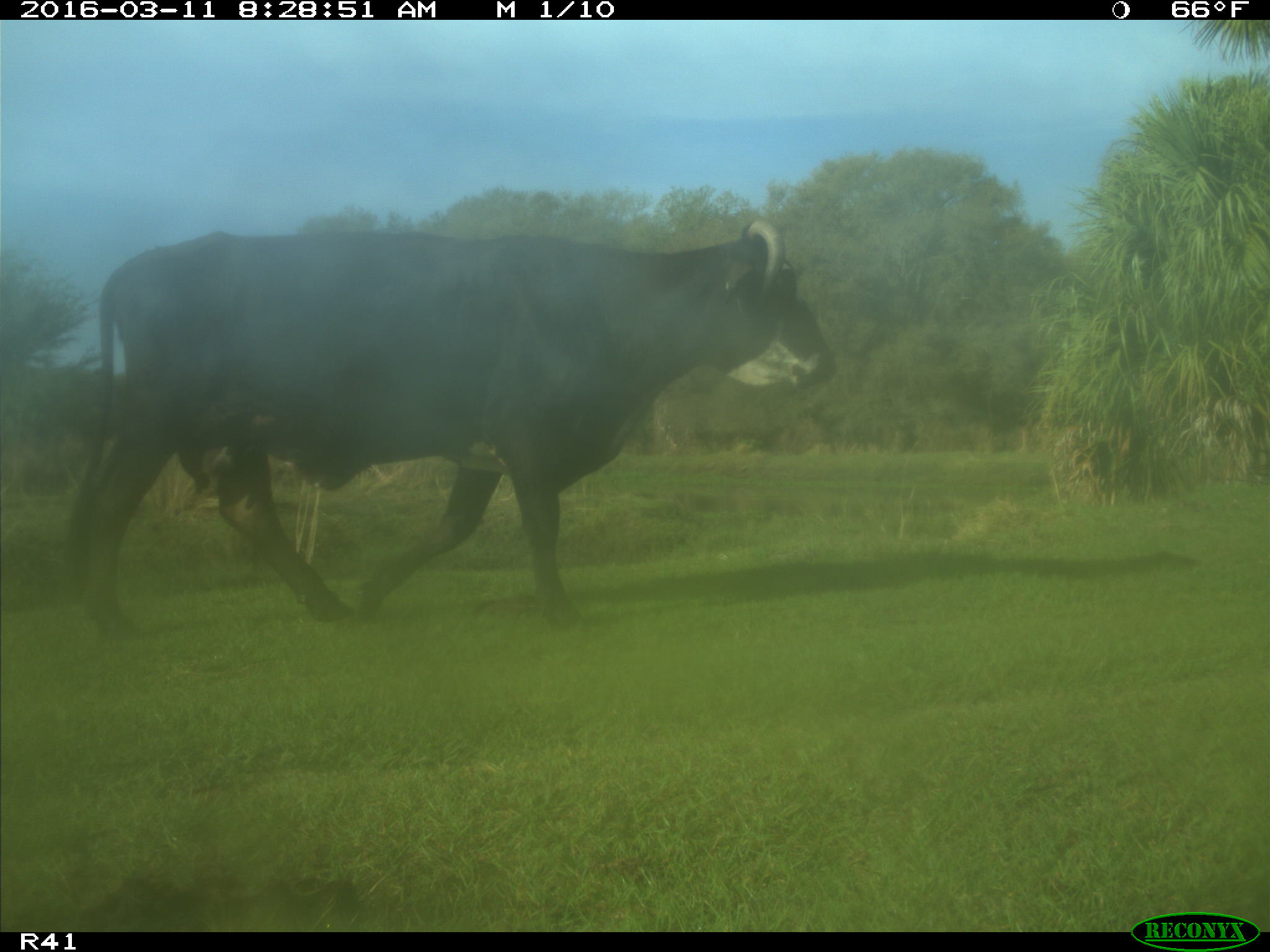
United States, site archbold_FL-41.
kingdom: Animalia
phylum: Chordata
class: Mammalia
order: Artiodactyla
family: Bovidae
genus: Bos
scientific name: Bos taurus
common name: domestic cow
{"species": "Bos taurus (domestic cow)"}